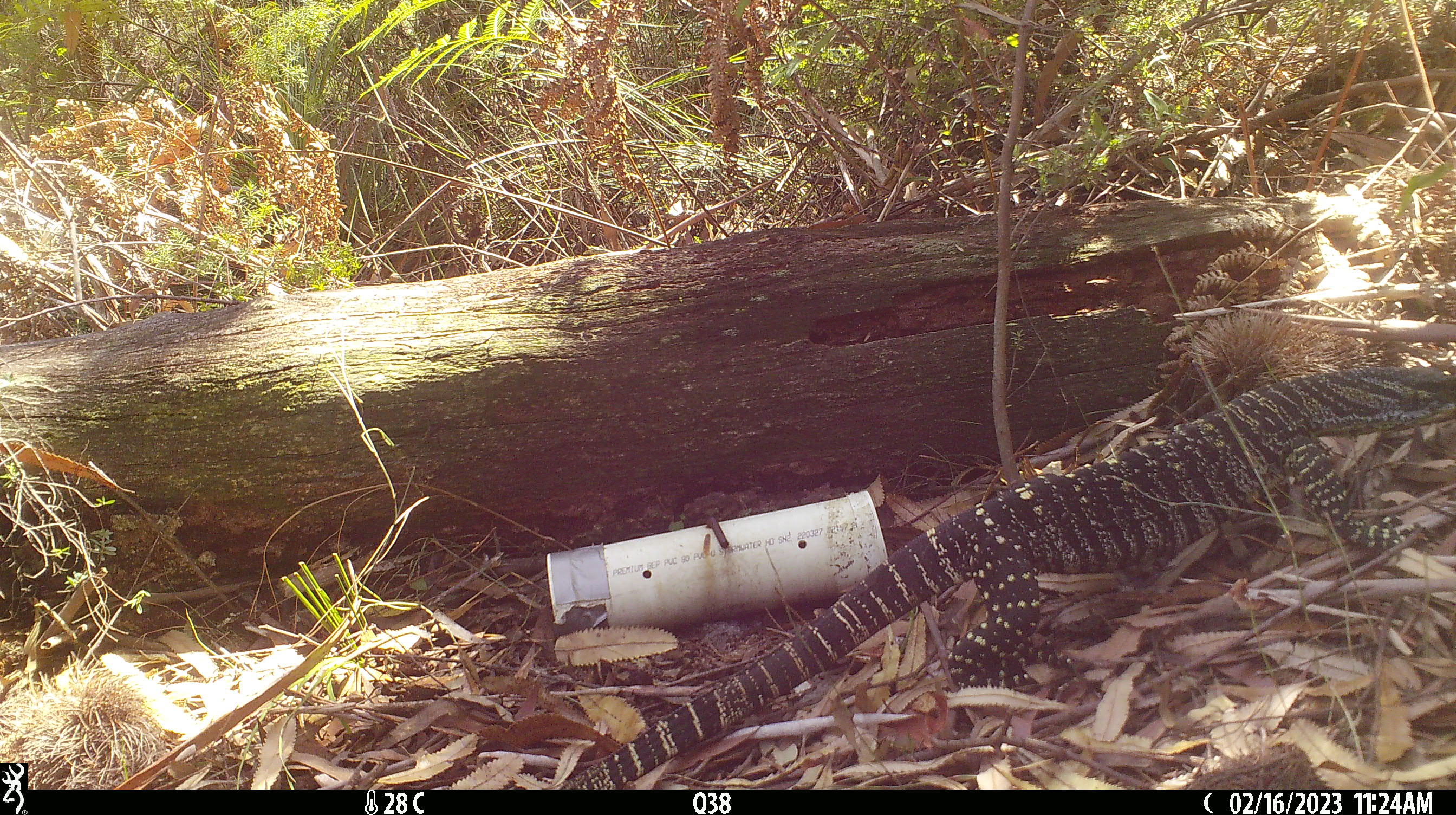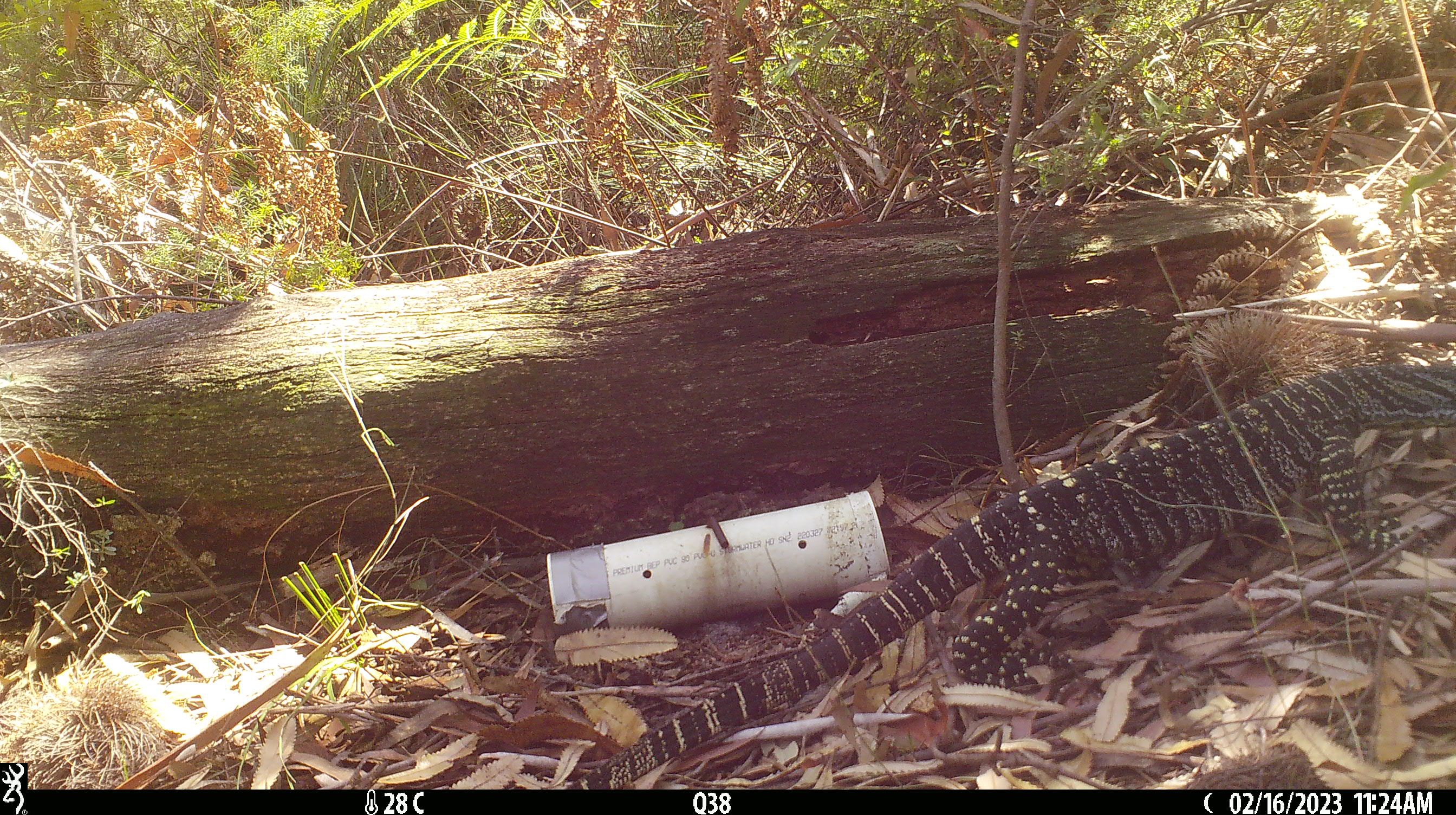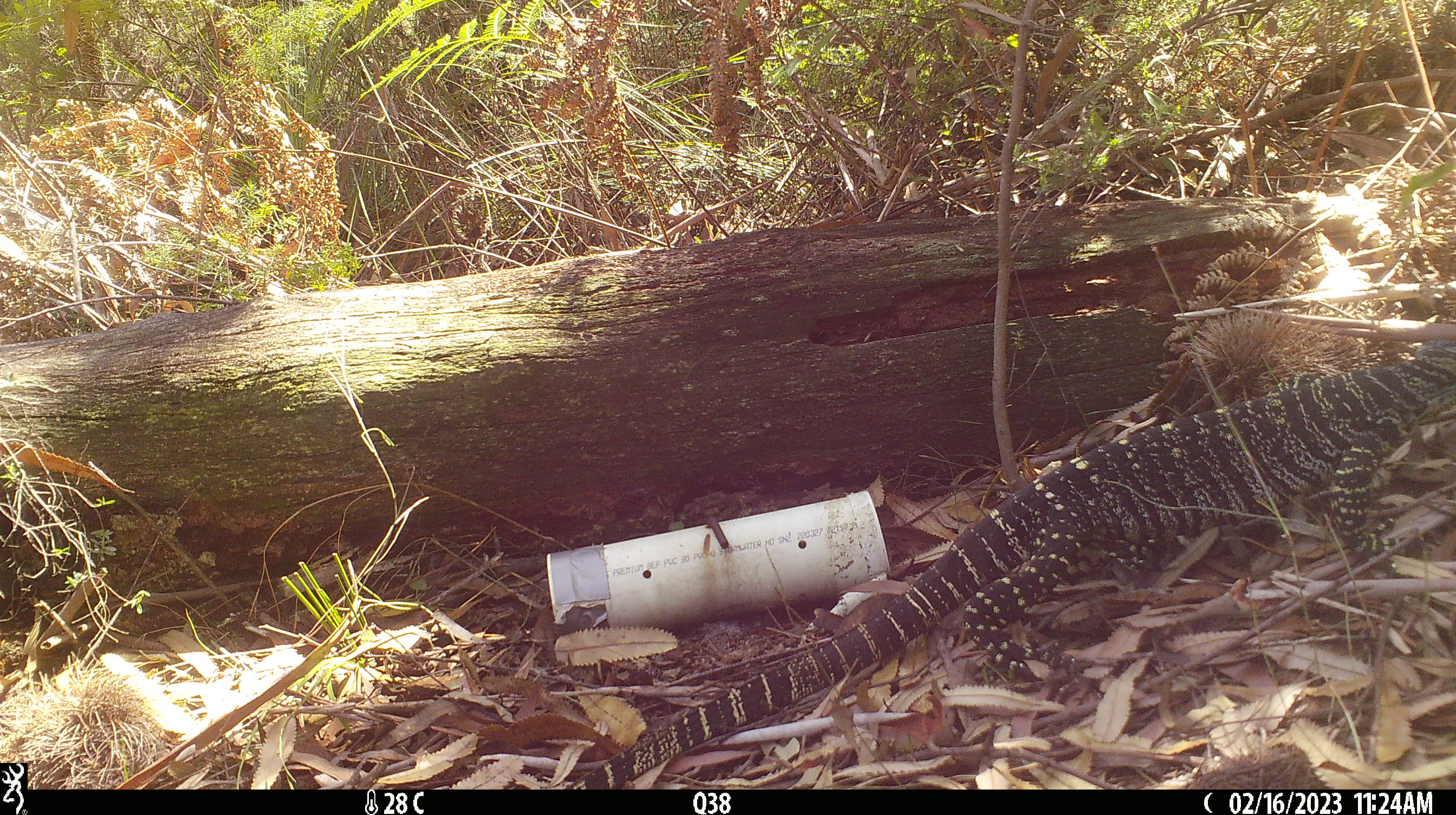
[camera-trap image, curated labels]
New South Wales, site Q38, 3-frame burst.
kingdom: Animalia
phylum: Chordata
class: Reptilia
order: Squamata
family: Varanidae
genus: Varanus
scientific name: Varanus varius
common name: lace monitor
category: goanna